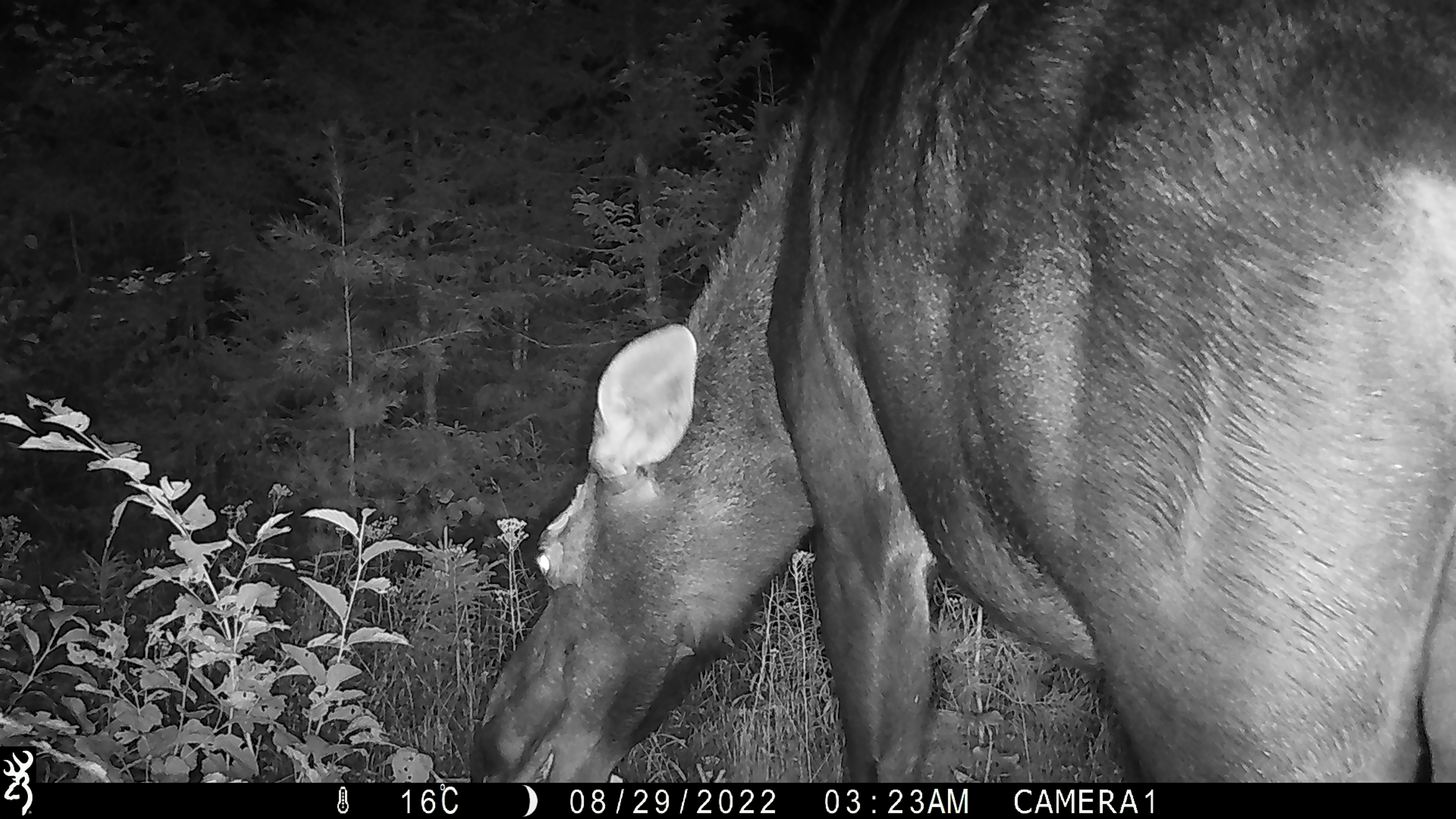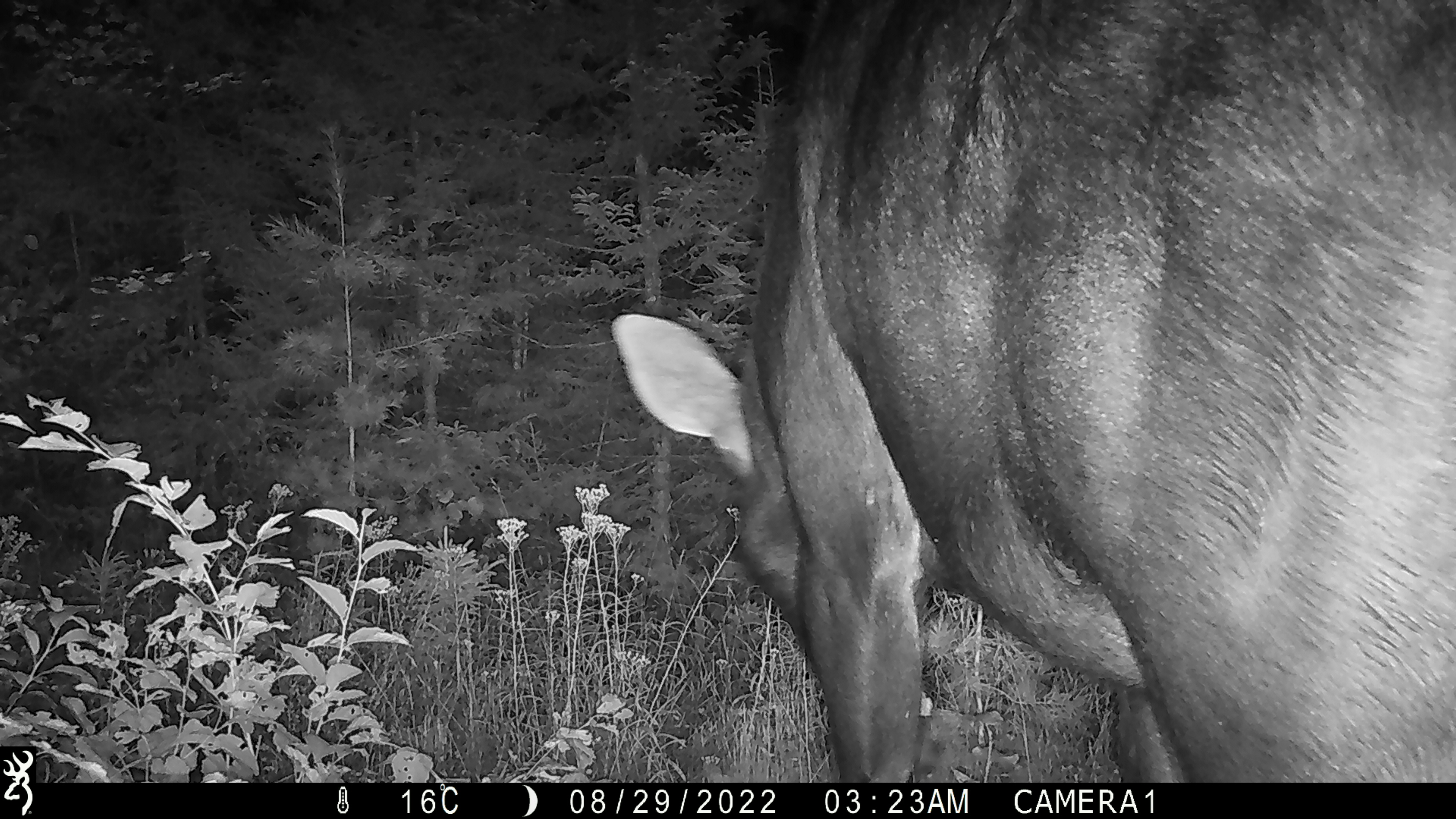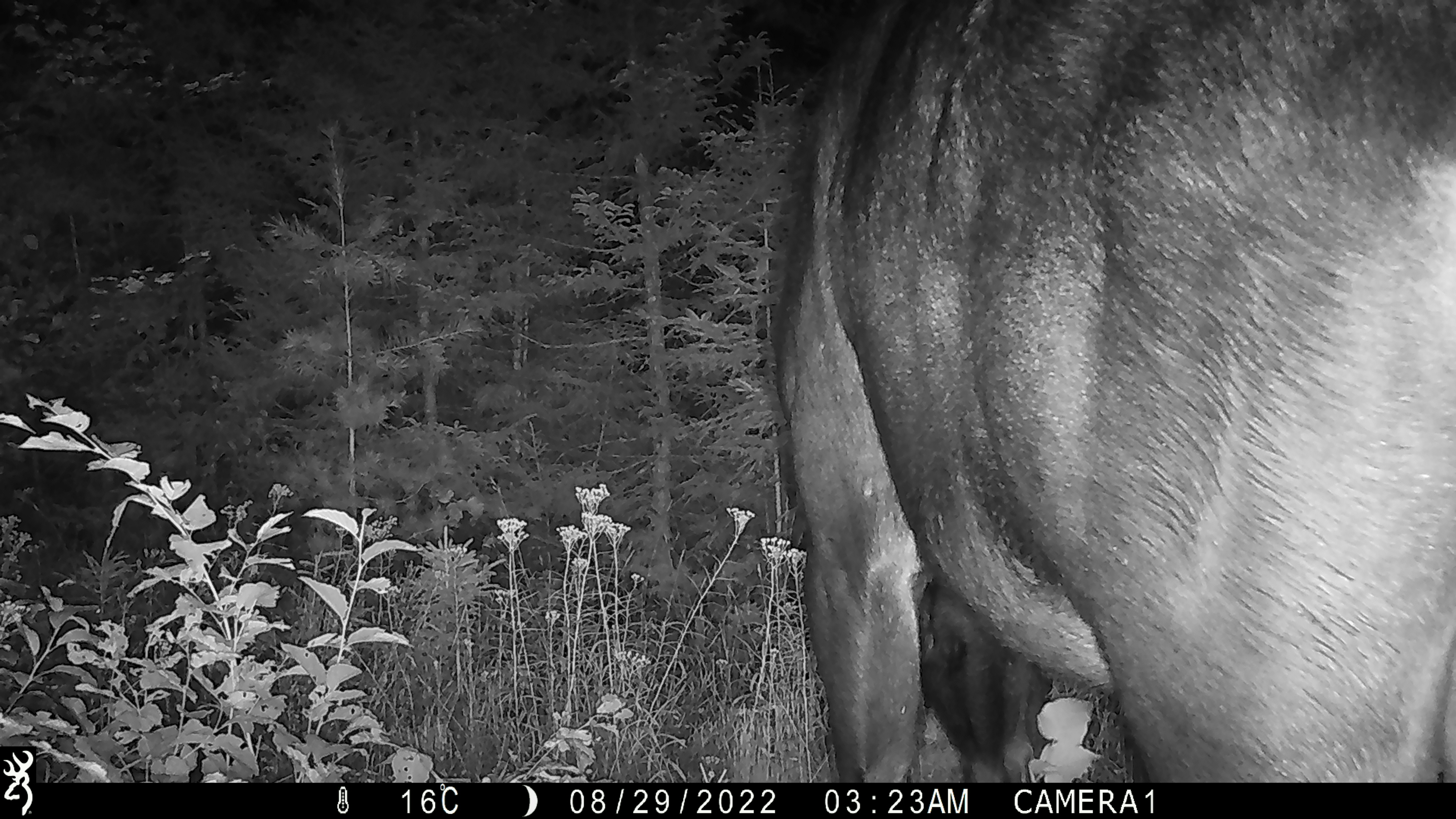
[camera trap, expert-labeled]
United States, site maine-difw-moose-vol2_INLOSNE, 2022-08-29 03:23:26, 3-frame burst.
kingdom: Animalia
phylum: Chordata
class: Mammalia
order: Artiodactyla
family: Cervidae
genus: Alces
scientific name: Alces alces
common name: moose